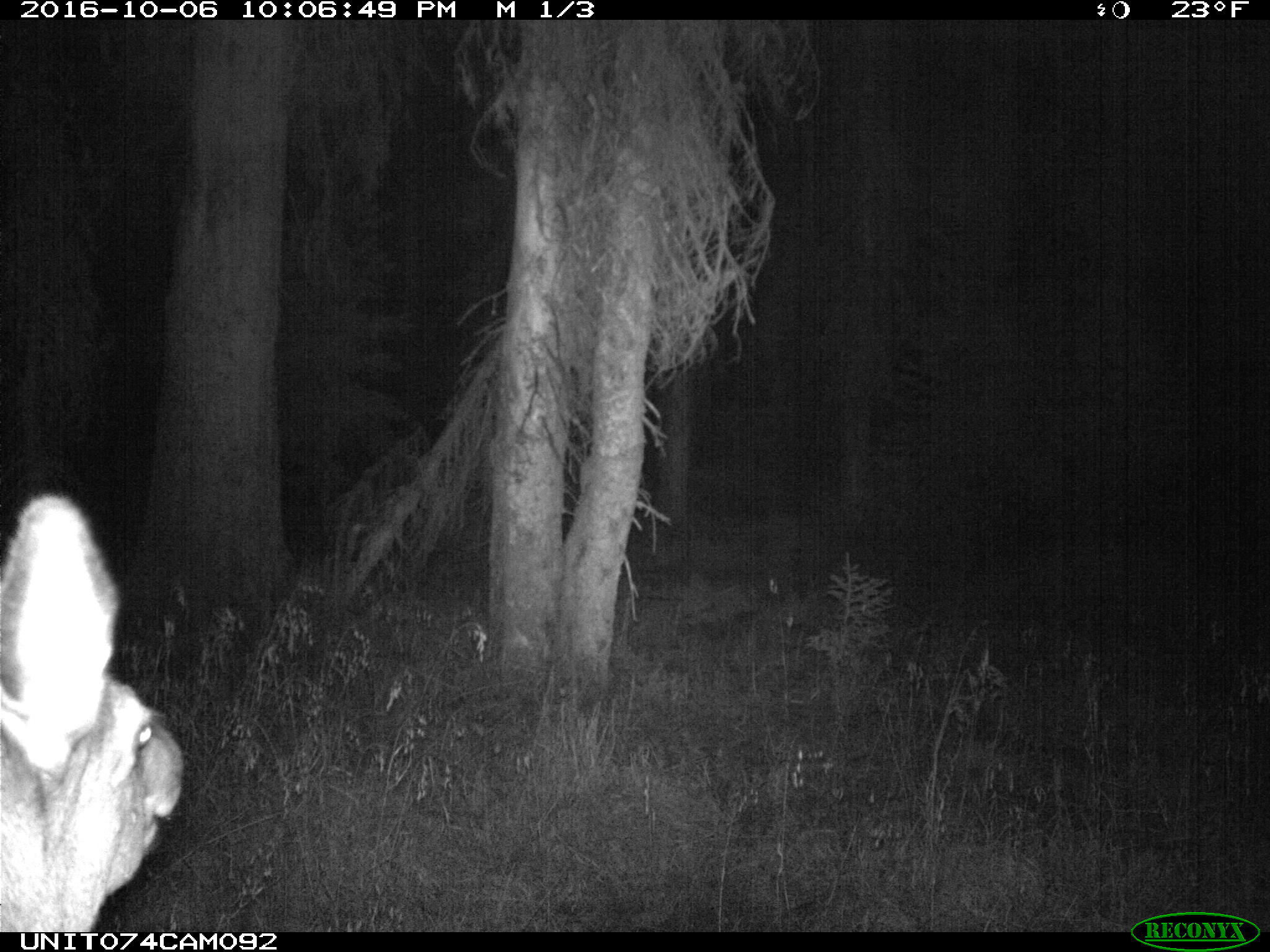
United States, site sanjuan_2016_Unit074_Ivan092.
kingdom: Animalia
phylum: Chordata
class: Mammalia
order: Artiodactyla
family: Cervidae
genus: Cervus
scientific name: Cervus elaphus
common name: red deer